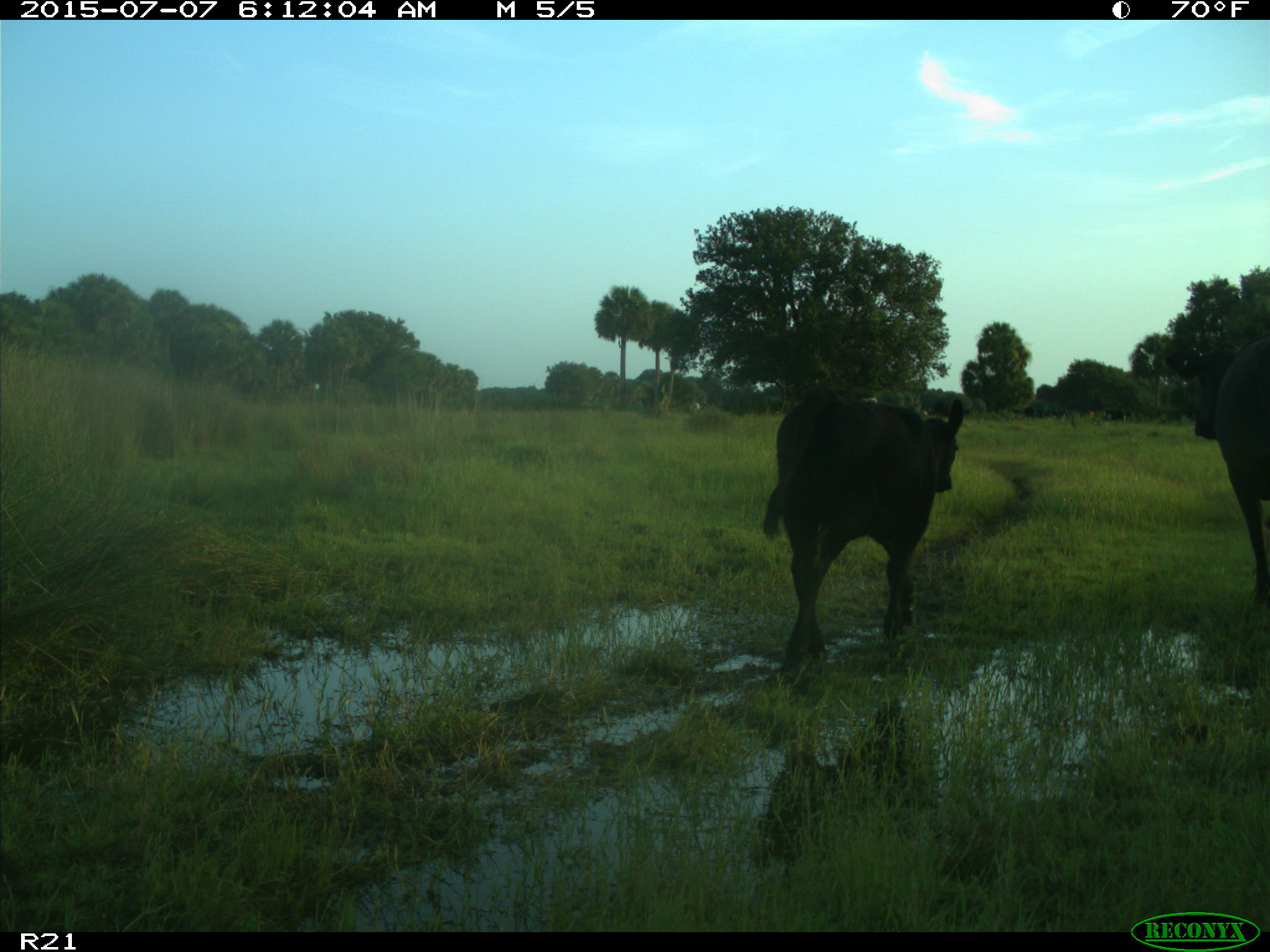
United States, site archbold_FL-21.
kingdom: Animalia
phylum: Chordata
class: Mammalia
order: Artiodactyla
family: Bovidae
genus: Bos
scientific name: Bos taurus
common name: domestic cow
Bos taurus (domestic cow).